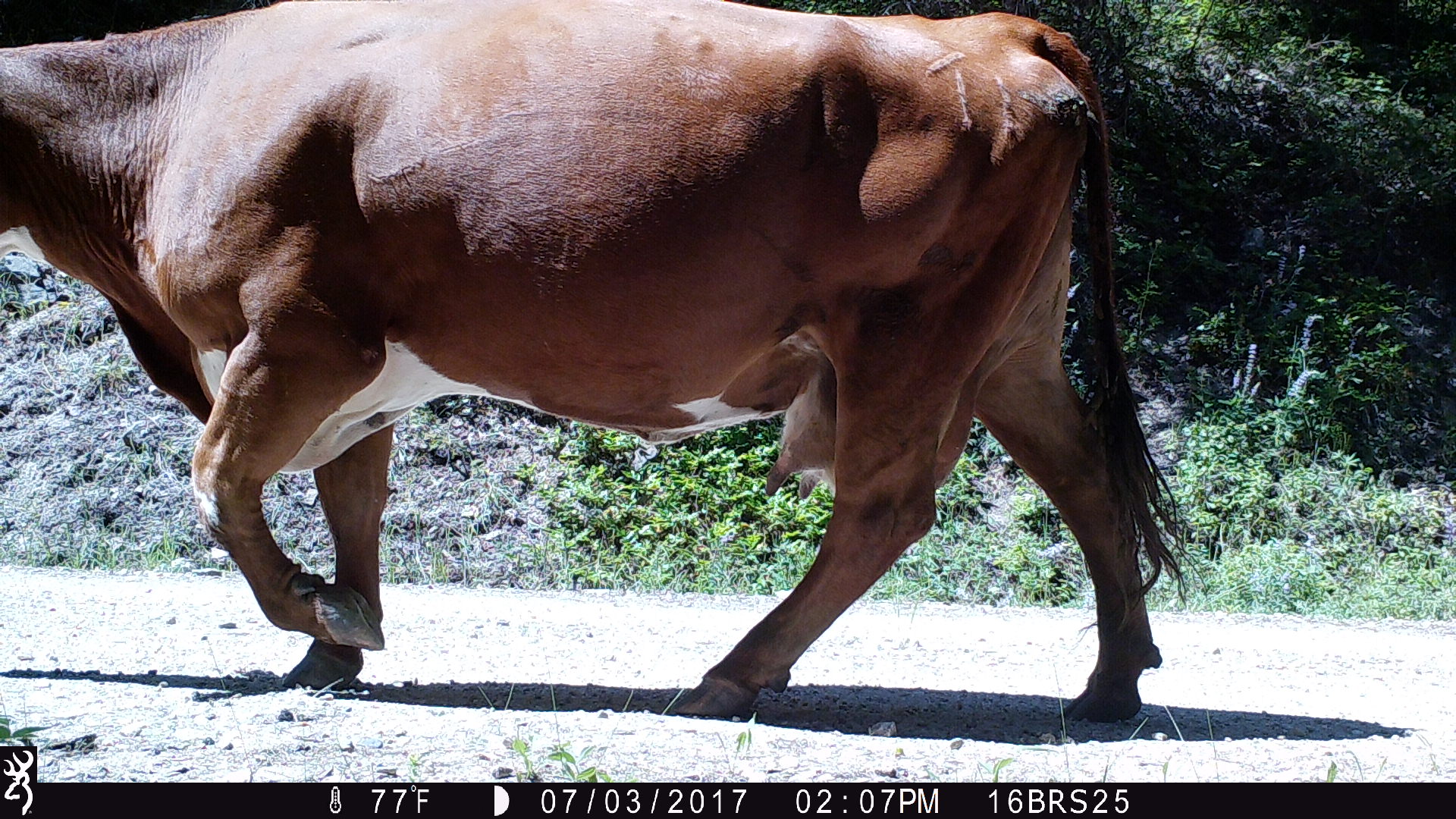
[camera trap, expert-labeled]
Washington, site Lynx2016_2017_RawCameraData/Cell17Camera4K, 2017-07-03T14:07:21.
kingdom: Animalia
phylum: Chordata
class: Mammalia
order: Artiodactyla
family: Bovidae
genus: Bos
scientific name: Bos taurus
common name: domestic cattle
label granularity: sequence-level